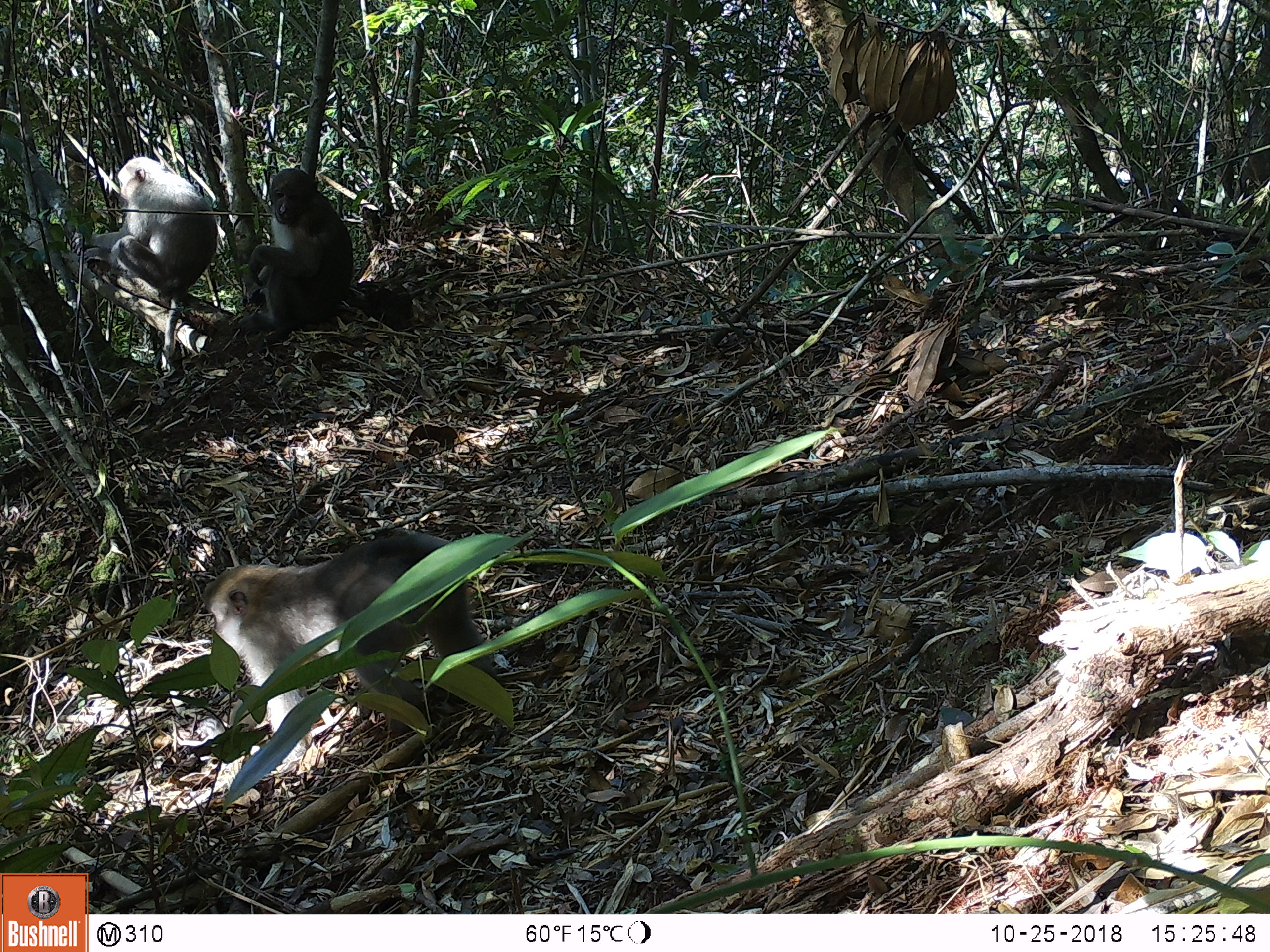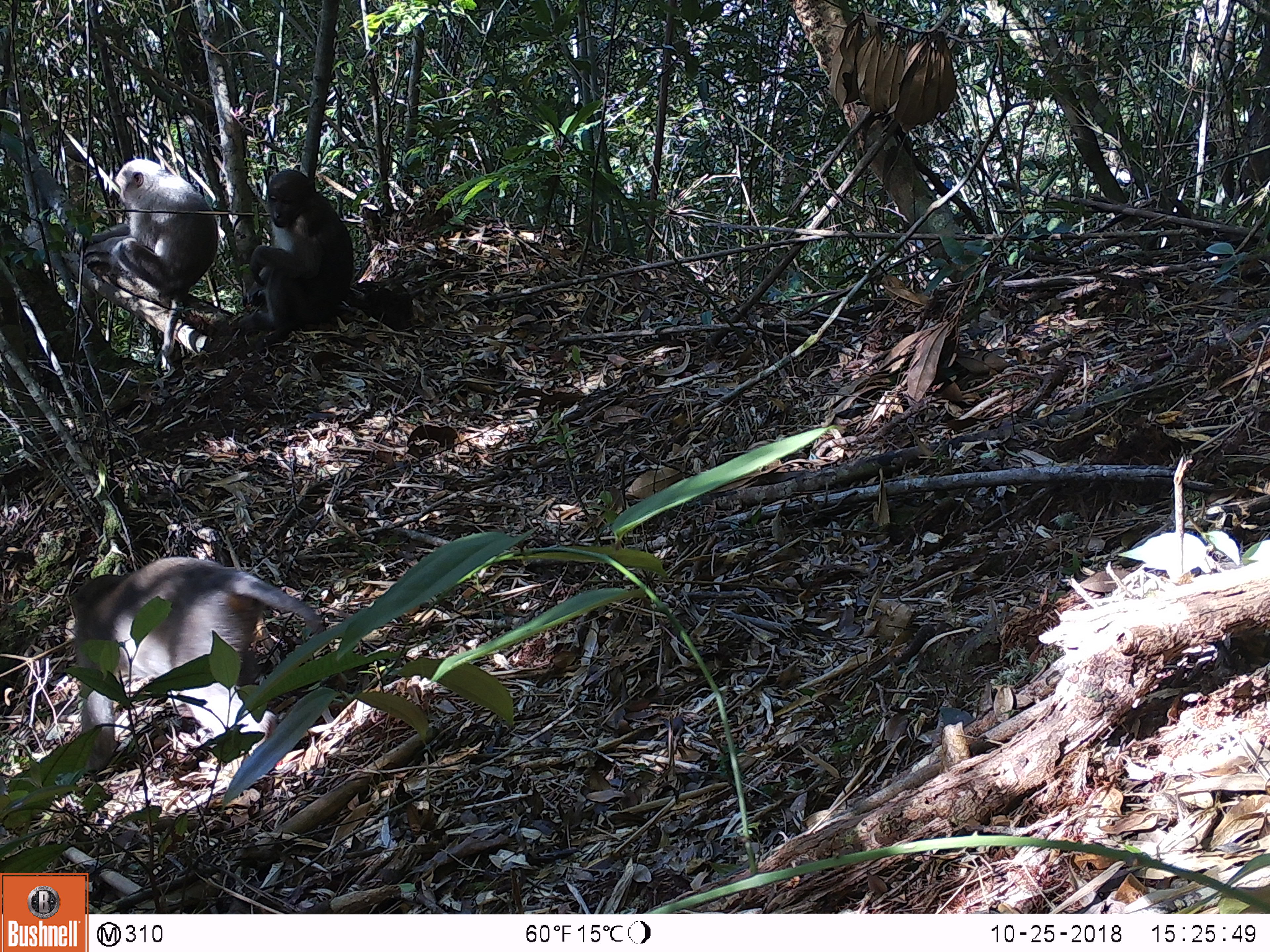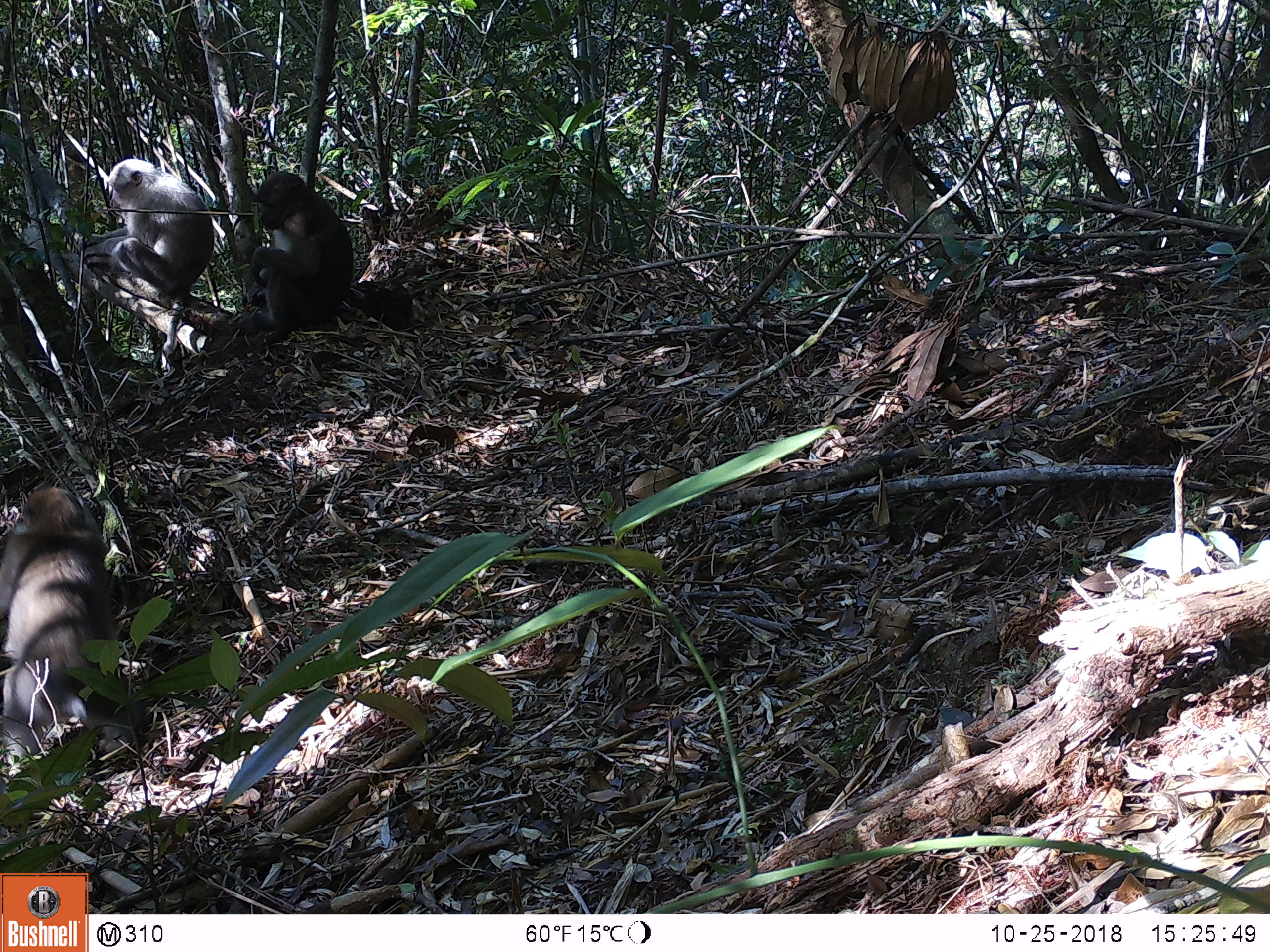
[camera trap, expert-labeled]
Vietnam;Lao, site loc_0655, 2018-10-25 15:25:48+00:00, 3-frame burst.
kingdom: Animalia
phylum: Chordata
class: Mammalia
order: Primates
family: Cercopithecidae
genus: Macaca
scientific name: Macaca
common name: macaques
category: assam or rhesus macaque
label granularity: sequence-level